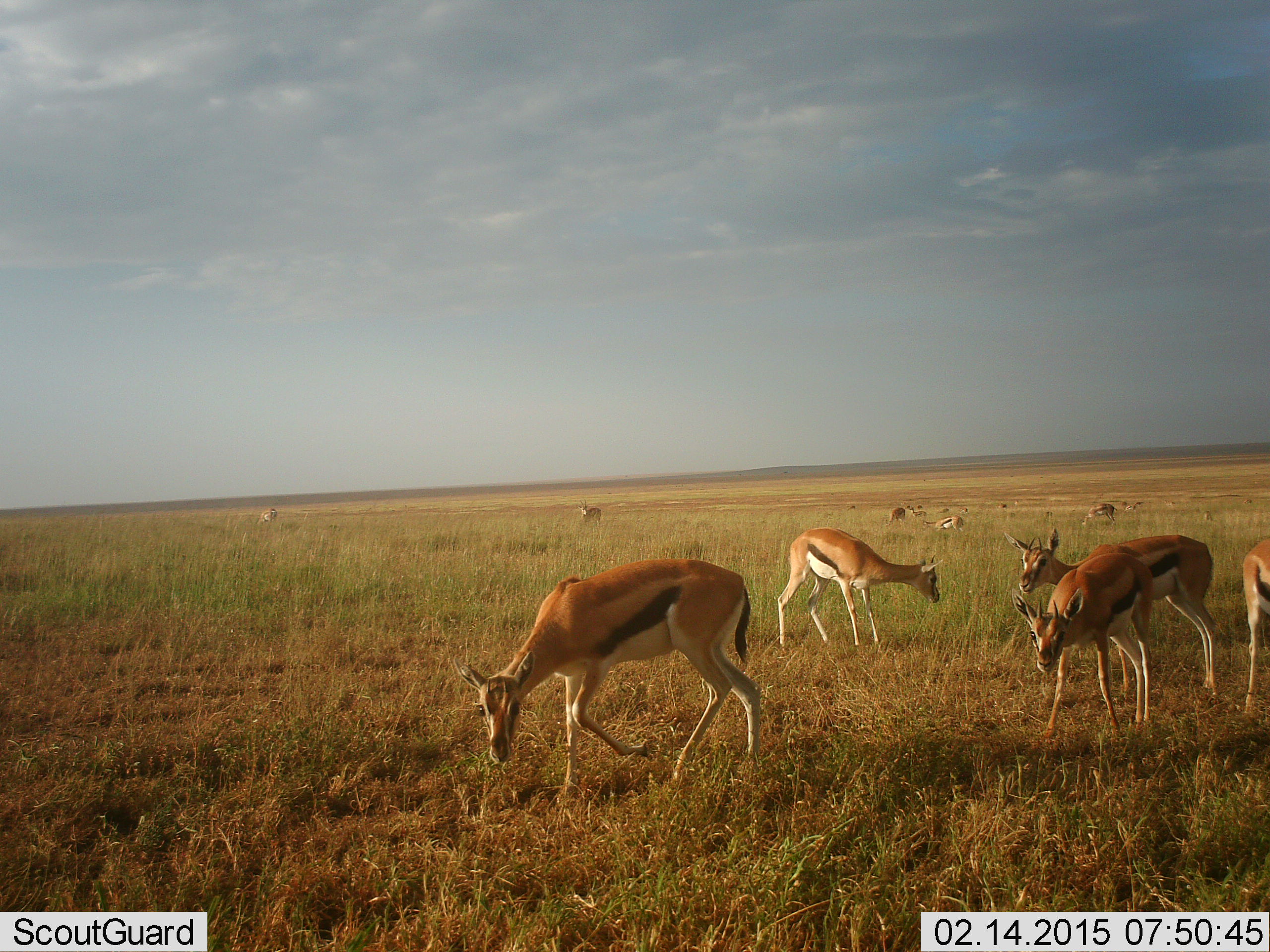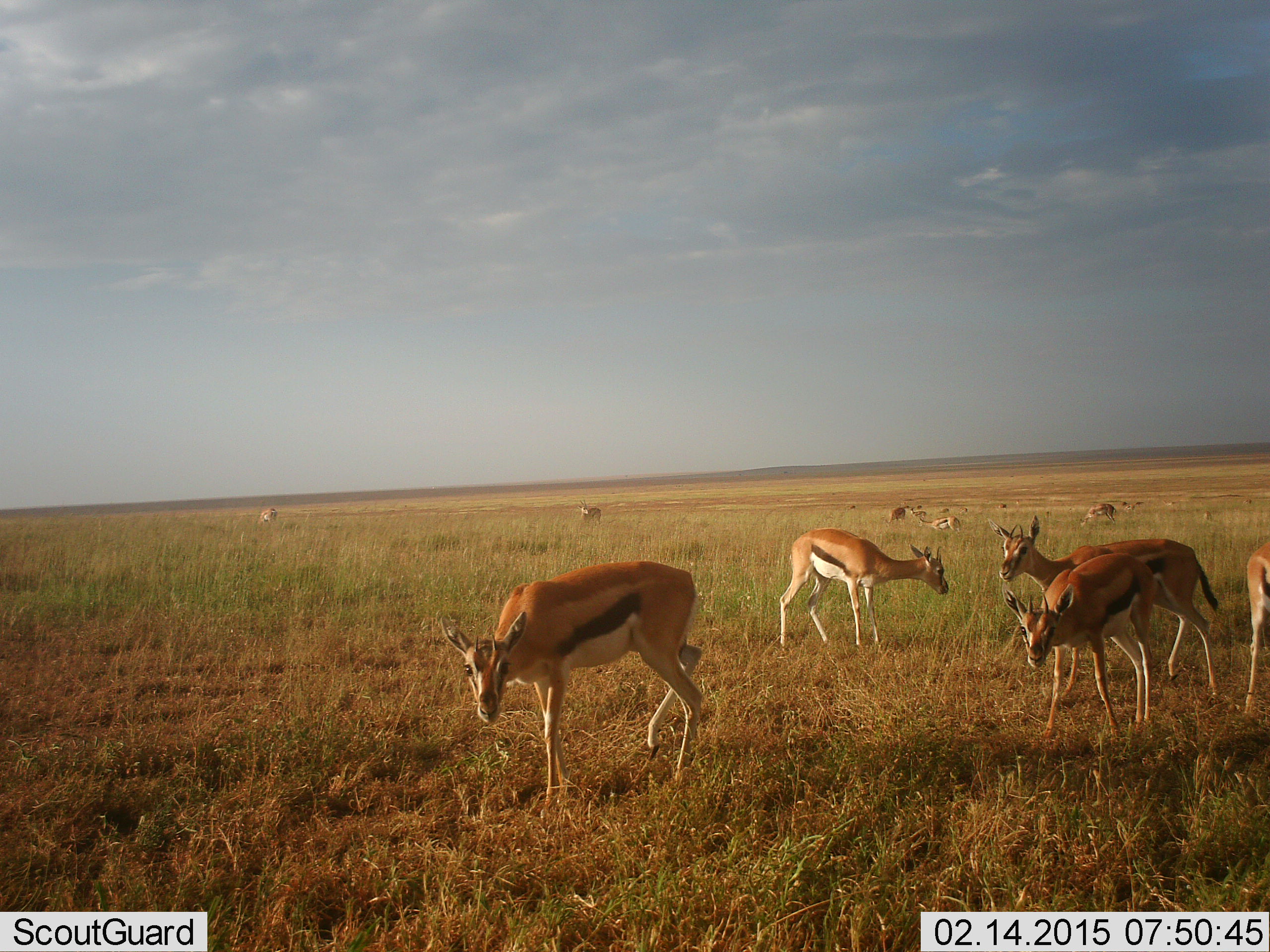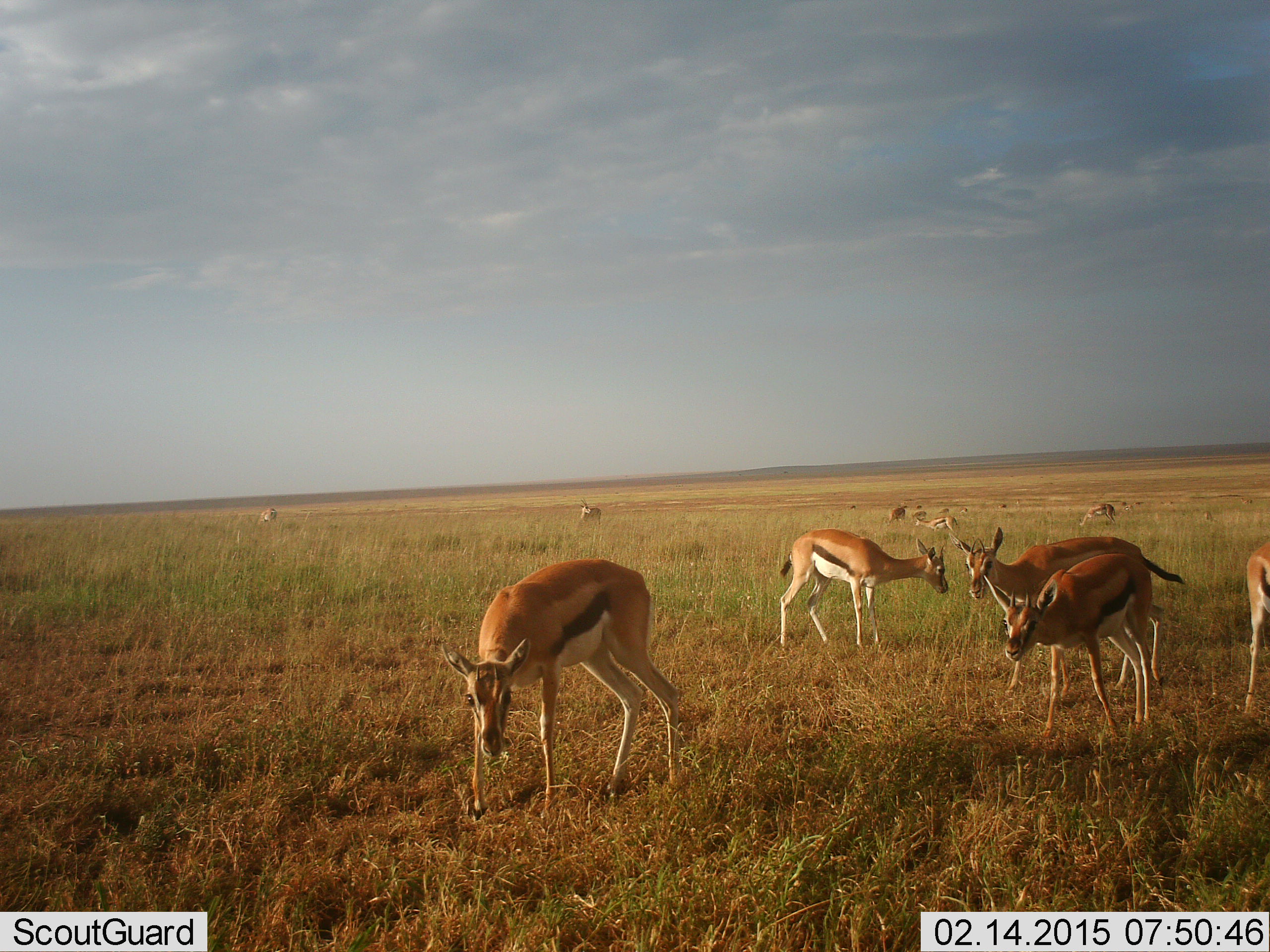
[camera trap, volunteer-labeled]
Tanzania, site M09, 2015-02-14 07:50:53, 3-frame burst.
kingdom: Animalia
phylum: Chordata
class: Mammalia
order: Artiodactyla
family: Bovidae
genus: Eudorcas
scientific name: Eudorcas thomsonii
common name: thomson's gazelle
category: gazellethomsons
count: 10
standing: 80%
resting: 10%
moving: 70%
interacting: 10%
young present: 10%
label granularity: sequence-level